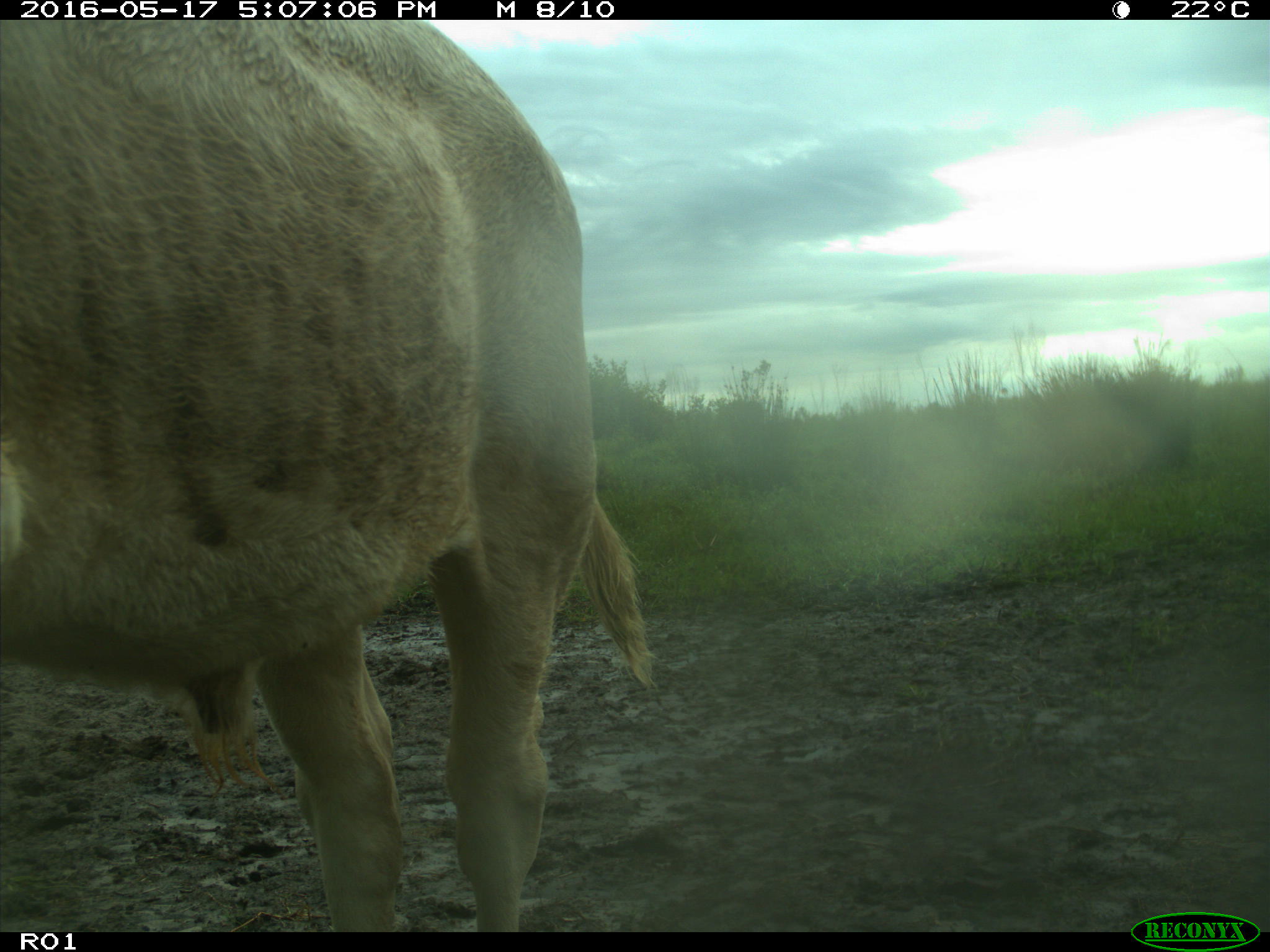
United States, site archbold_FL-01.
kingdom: Animalia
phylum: Chordata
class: Mammalia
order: Artiodactyla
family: Bovidae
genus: Bos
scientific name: Bos taurus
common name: domestic cow